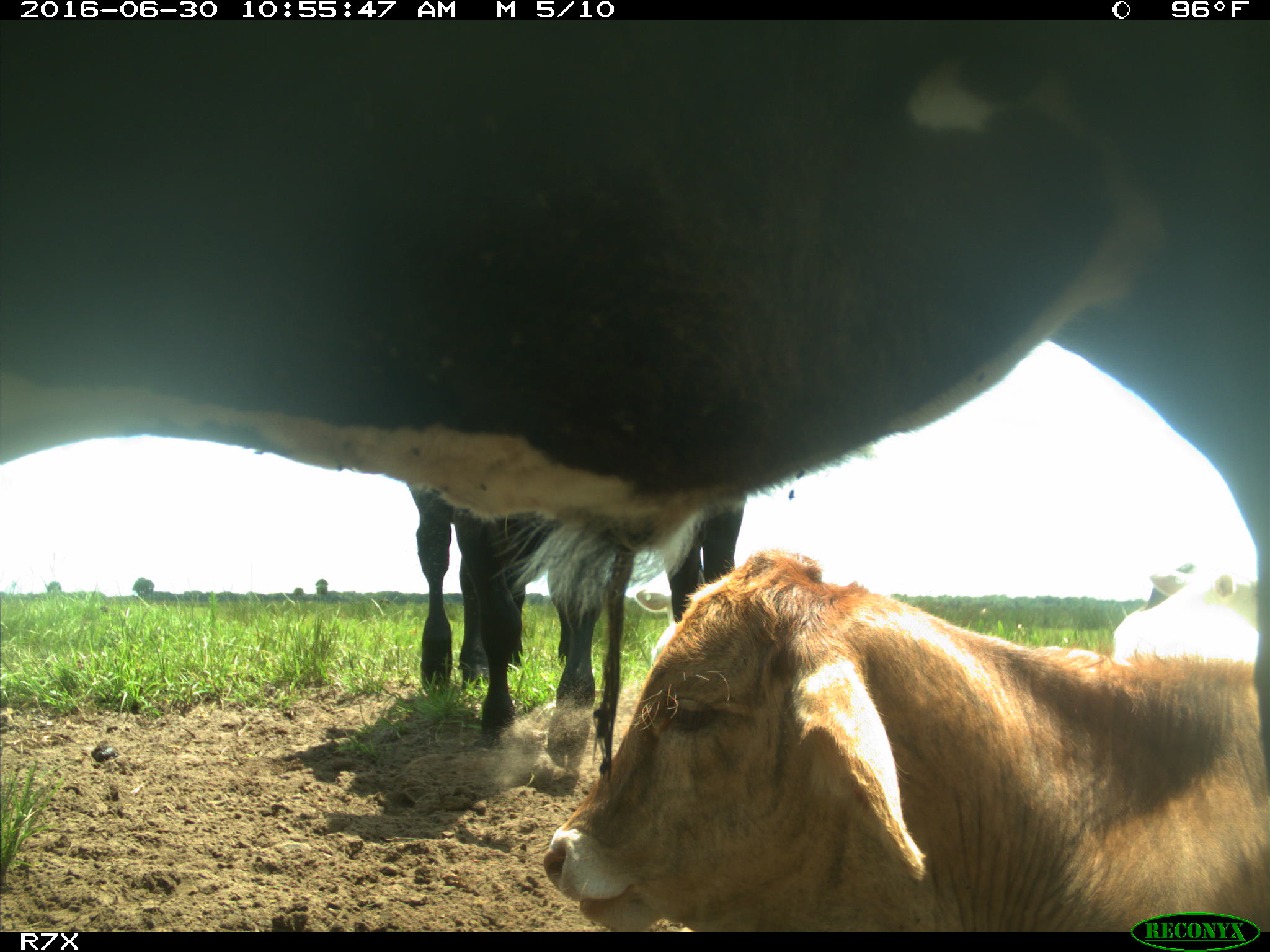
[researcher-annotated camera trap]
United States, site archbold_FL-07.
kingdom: Animalia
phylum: Chordata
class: Mammalia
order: Artiodactyla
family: Bovidae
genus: Bos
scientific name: Bos taurus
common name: domestic cow